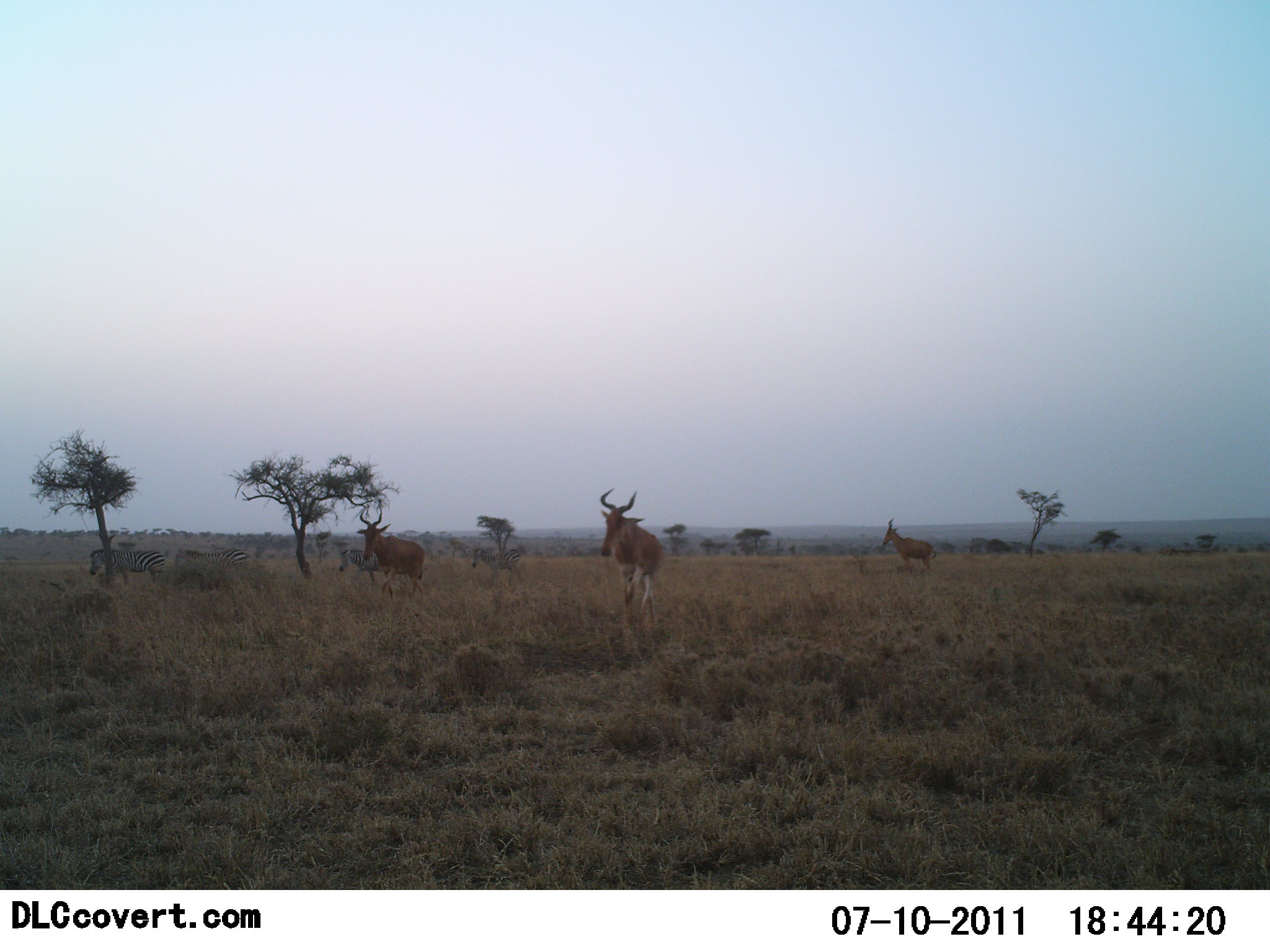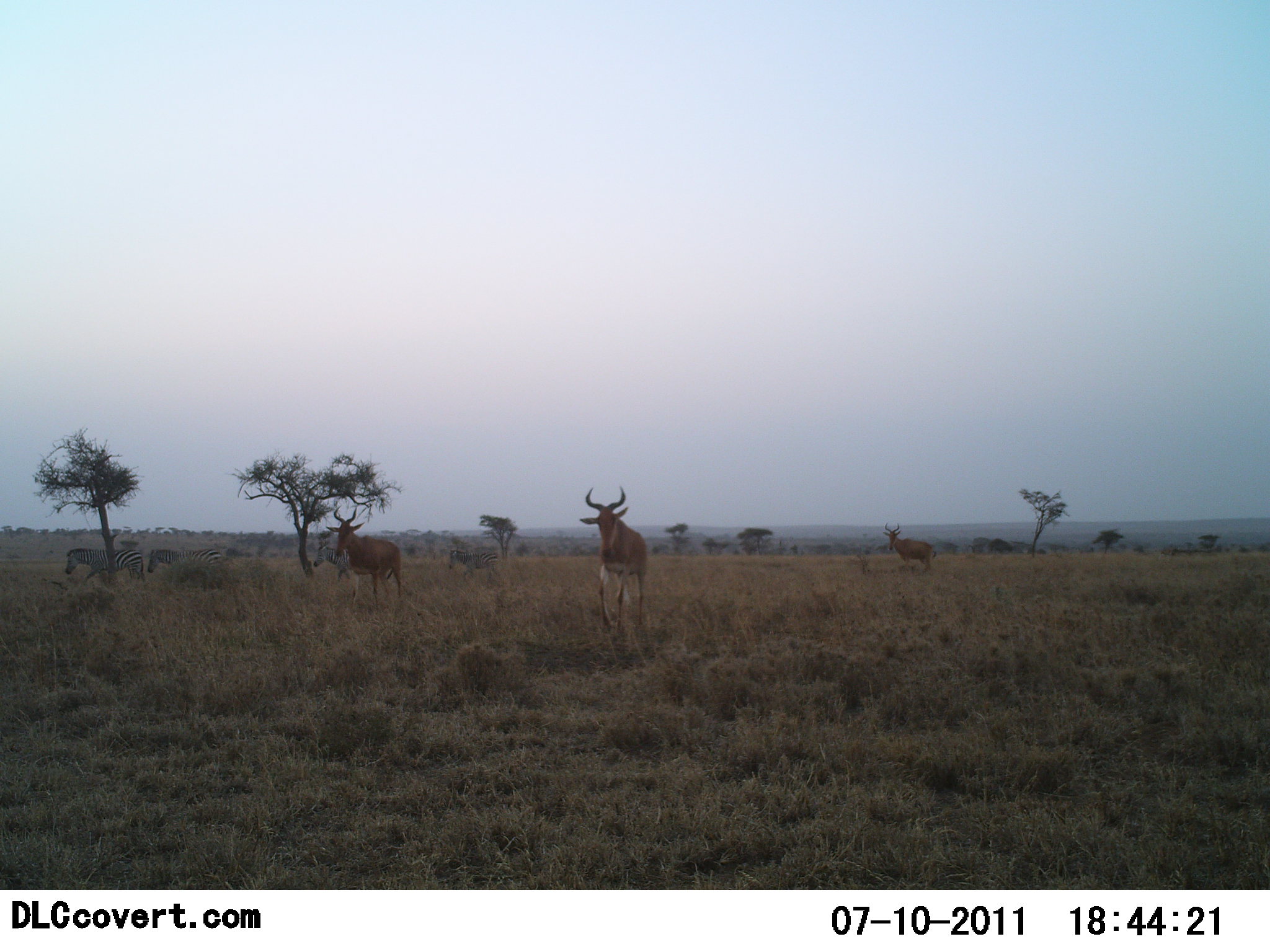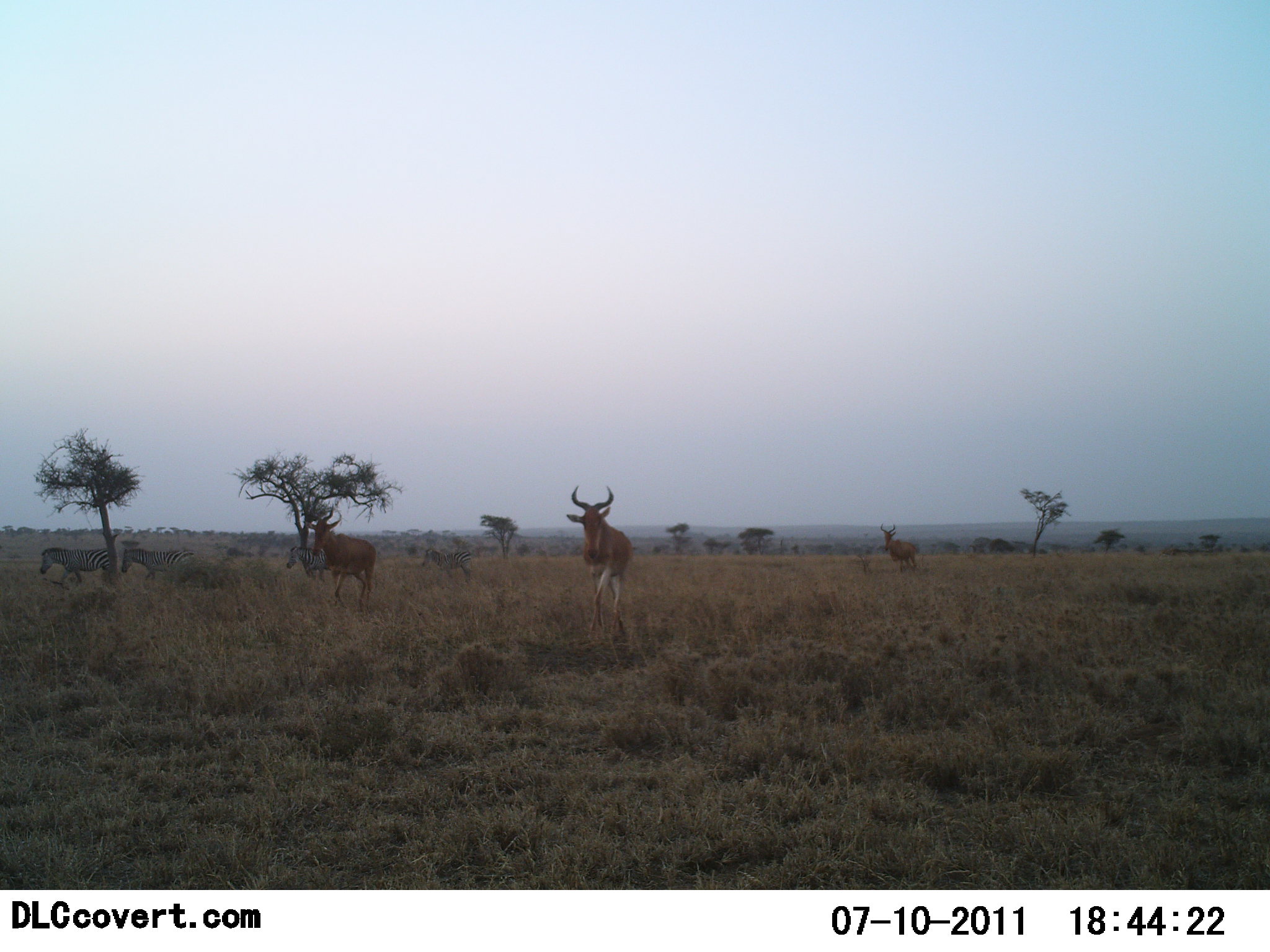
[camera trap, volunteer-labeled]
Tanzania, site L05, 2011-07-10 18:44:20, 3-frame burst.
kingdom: Animalia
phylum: Chordata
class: Mammalia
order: Artiodactyla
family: Bovidae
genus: Alcelaphus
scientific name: Alcelaphus buselaphus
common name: hartebeest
Hartebeest (Alcelaphus buselaphus), count 3. Behavior (volunteer vote fractions): standing 25%, resting 0%, moving 100%, interacting 0%. Young present (vote fraction): 0%. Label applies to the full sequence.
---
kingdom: Animalia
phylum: Chordata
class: Mammalia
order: Perissodactyla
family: Equidae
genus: Equus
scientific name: Equus quagga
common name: plains zebra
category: zebra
Zebra (plains zebra) (Equus quagga), count 4. Behavior (volunteer vote fractions): standing 0%, resting 0%, moving 100%, interacting 0%. Young present (vote fraction): 0%. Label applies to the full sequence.